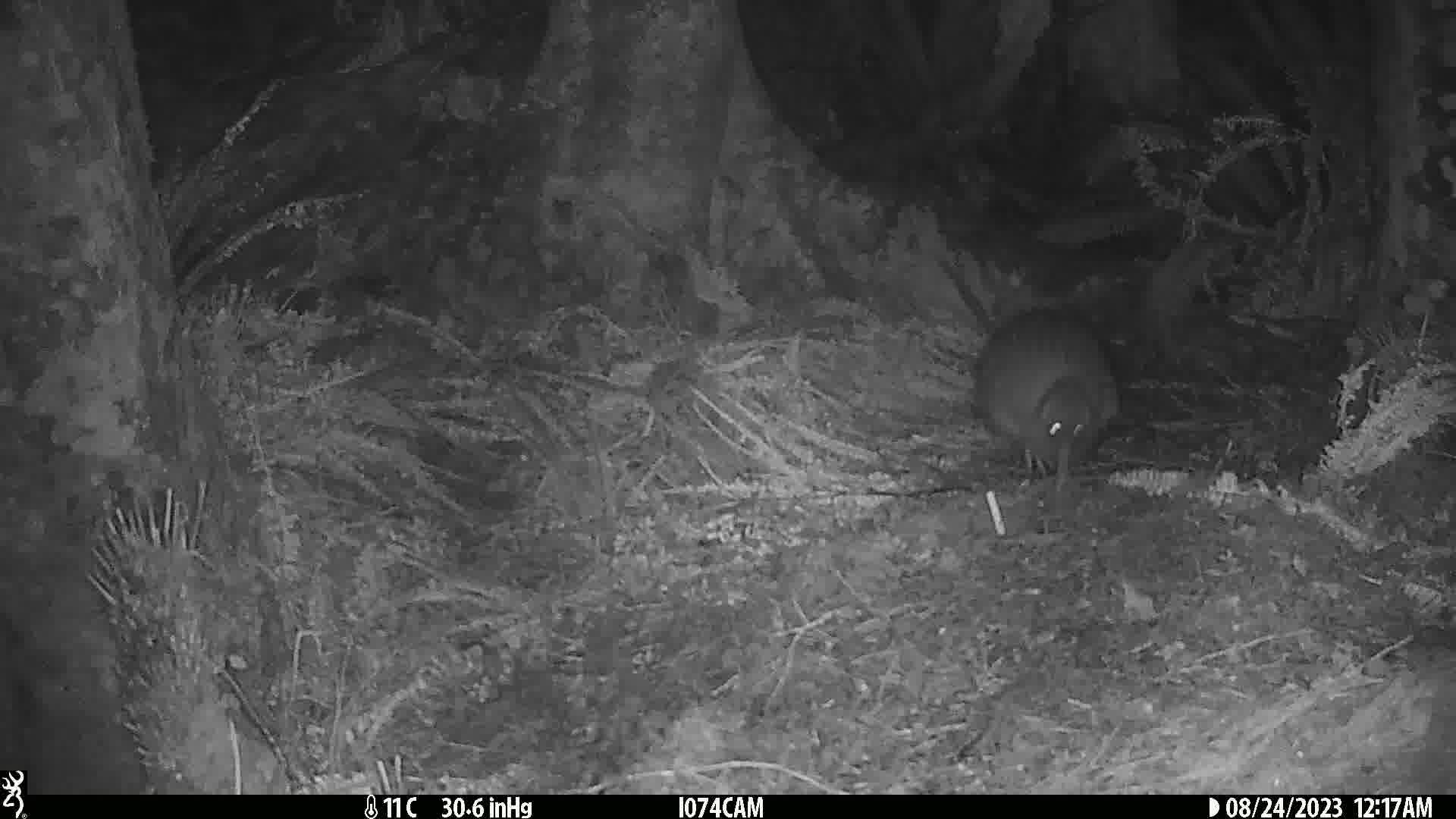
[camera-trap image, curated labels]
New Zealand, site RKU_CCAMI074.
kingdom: Animalia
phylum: Chordata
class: Aves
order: Apterygiformes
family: Apterygidae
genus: Apteryx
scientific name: Apteryx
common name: kiwi